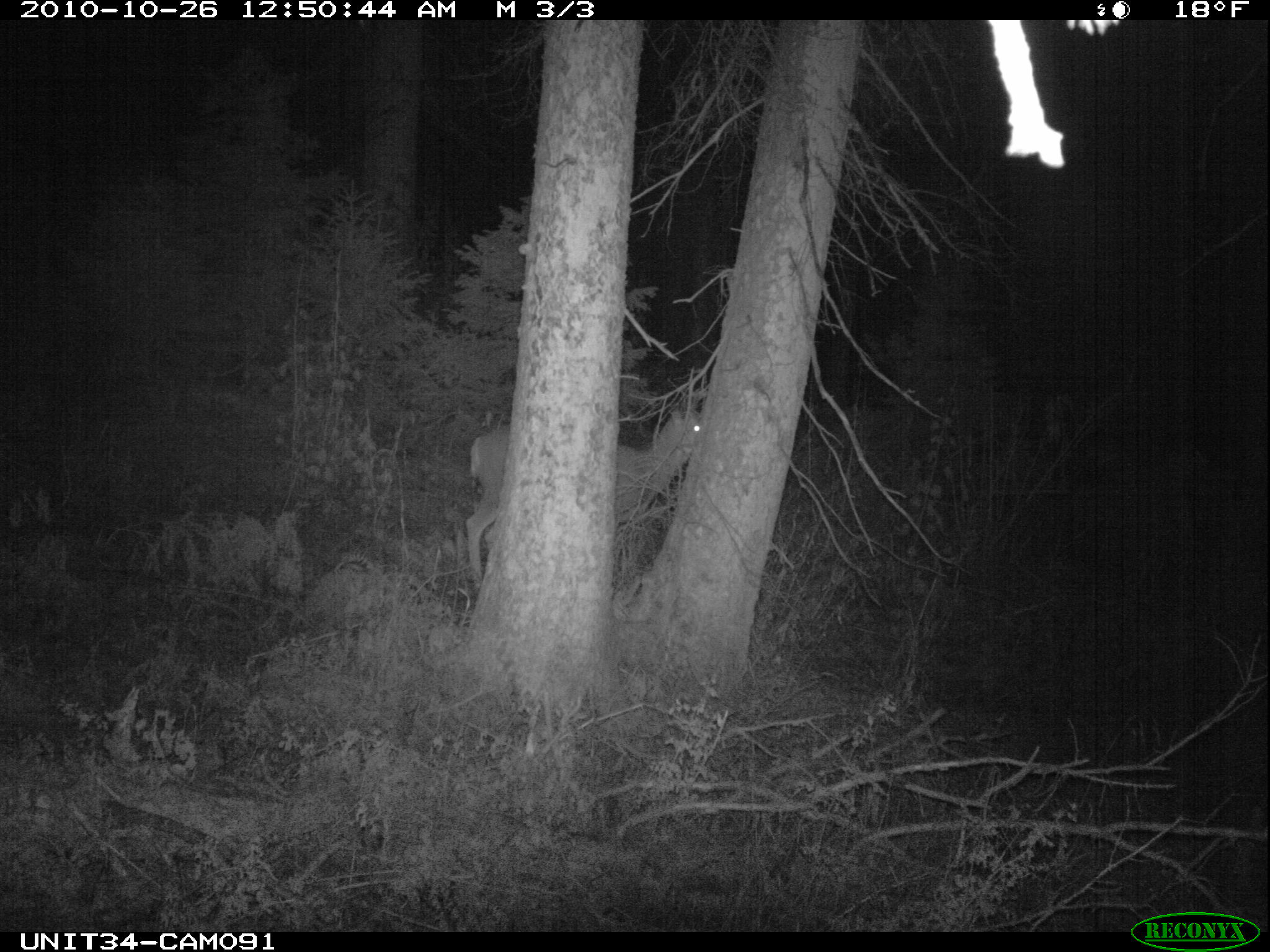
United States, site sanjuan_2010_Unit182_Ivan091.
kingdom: Animalia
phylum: Chordata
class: Mammalia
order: Artiodactyla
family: Cervidae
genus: Odocoileus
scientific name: Odocoileus hemionus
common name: mule deer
Odocoileus hemionus (mule deer).